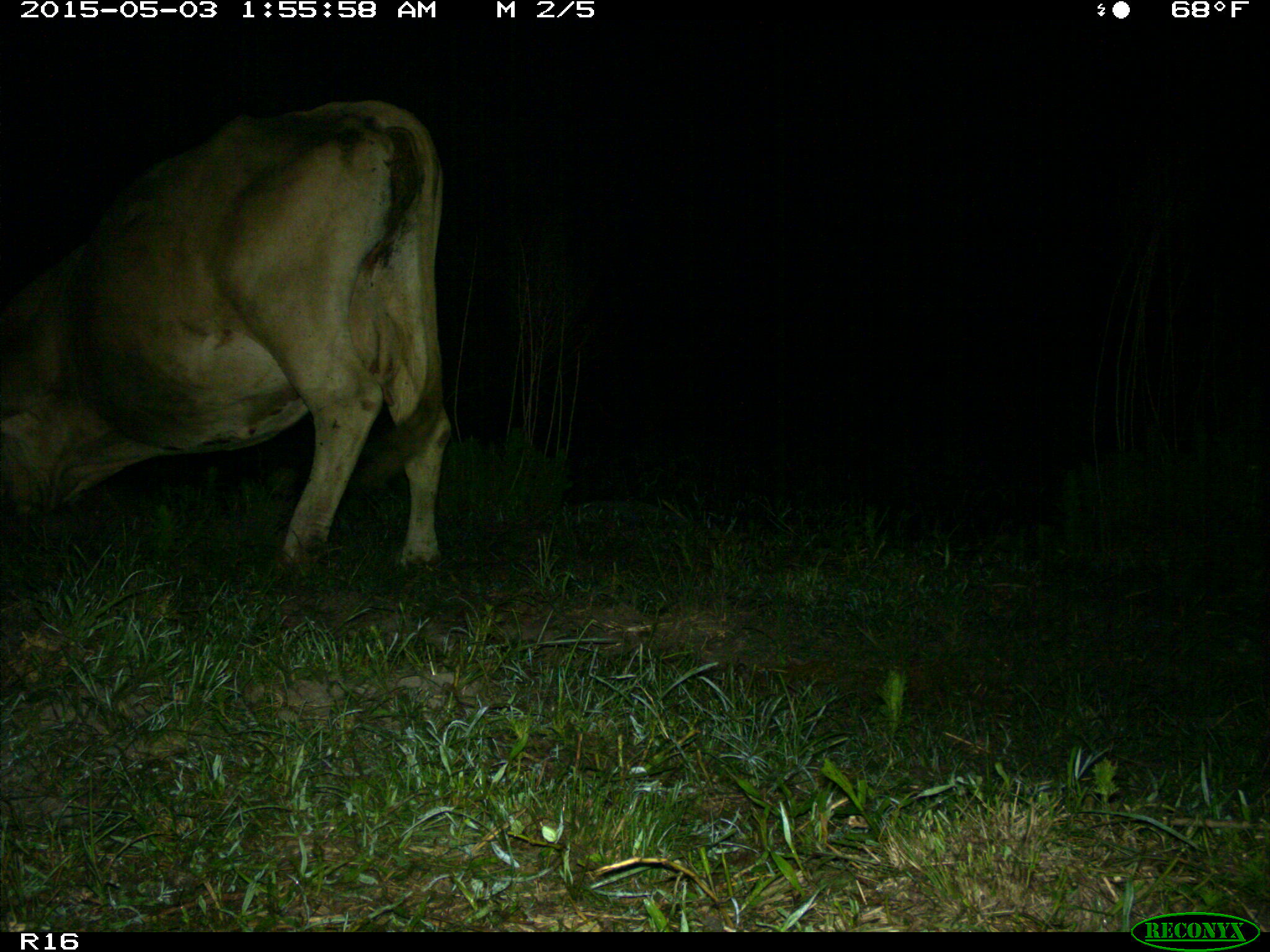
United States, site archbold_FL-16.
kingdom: Animalia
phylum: Chordata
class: Mammalia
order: Artiodactyla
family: Bovidae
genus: Bos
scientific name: Bos taurus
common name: domestic cow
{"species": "Bos taurus (domestic cow)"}